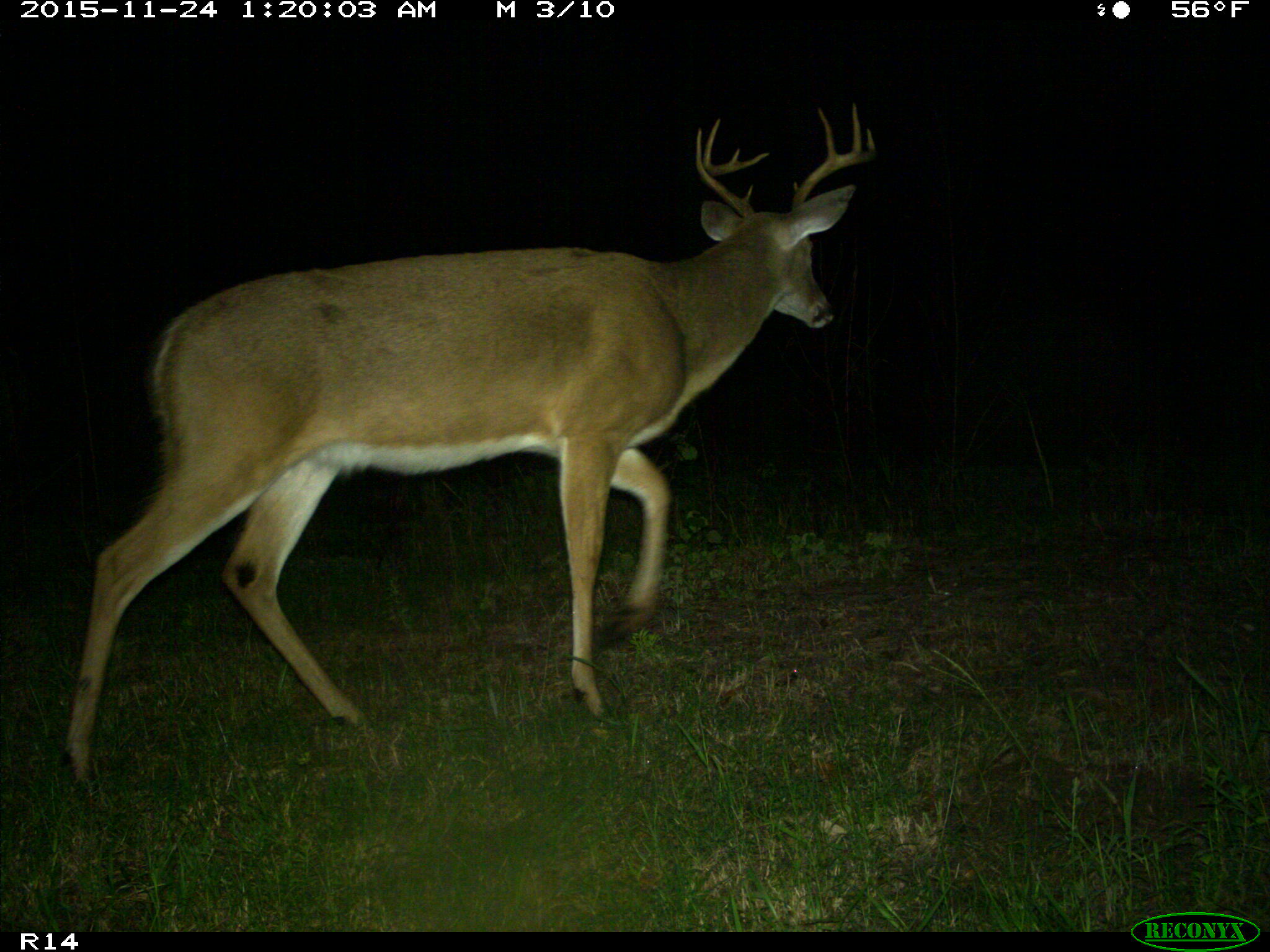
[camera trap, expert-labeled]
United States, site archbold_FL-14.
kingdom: Animalia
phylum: Chordata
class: Mammalia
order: Artiodactyla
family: Cervidae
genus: Odocoileus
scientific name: Odocoileus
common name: deer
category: unidentified deer